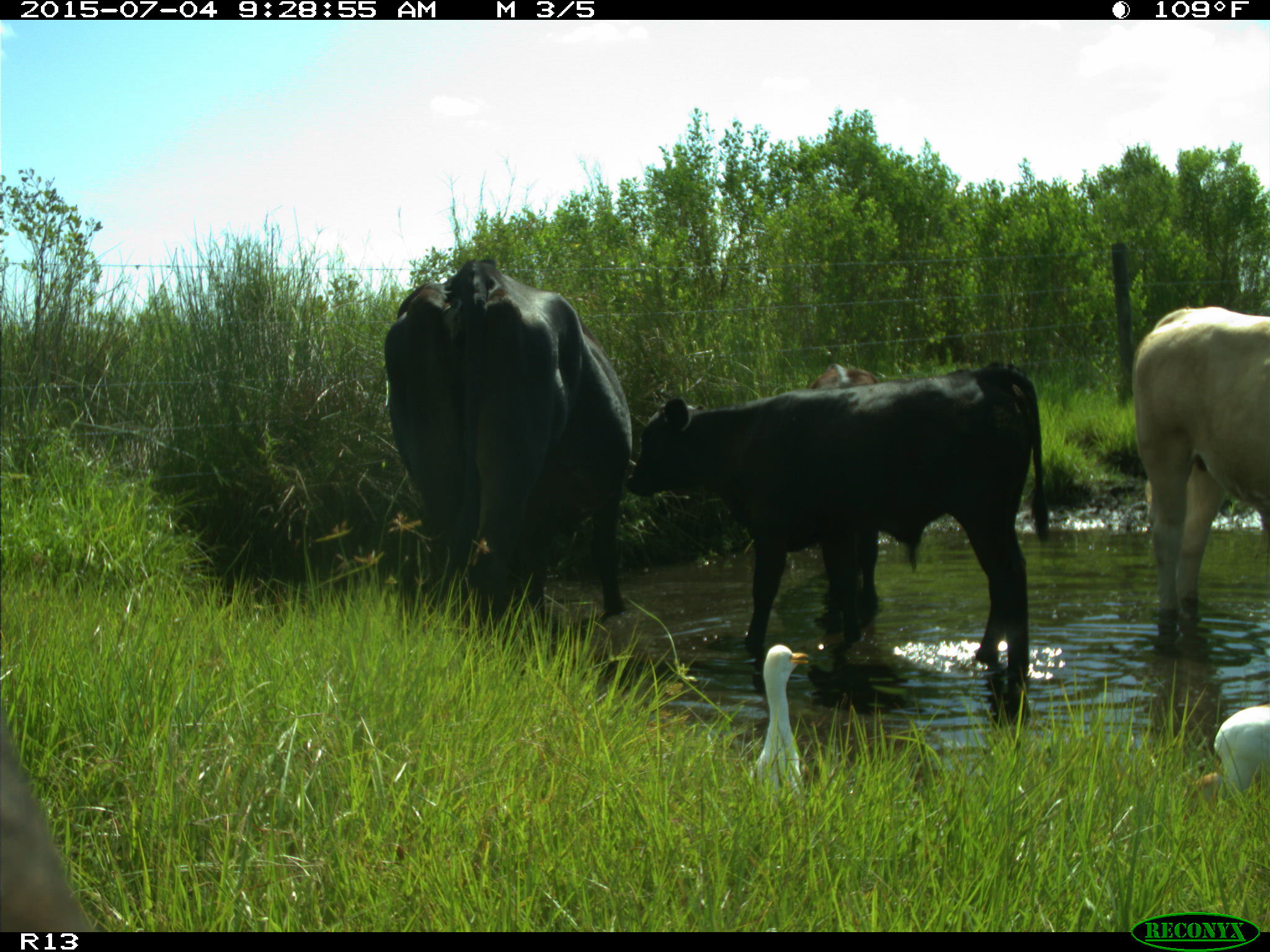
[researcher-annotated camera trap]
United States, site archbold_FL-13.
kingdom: Animalia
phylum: Chordata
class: Mammalia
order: Artiodactyla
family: Bovidae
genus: Bos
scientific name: Bos taurus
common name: domestic cow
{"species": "Bos taurus (domestic cow)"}